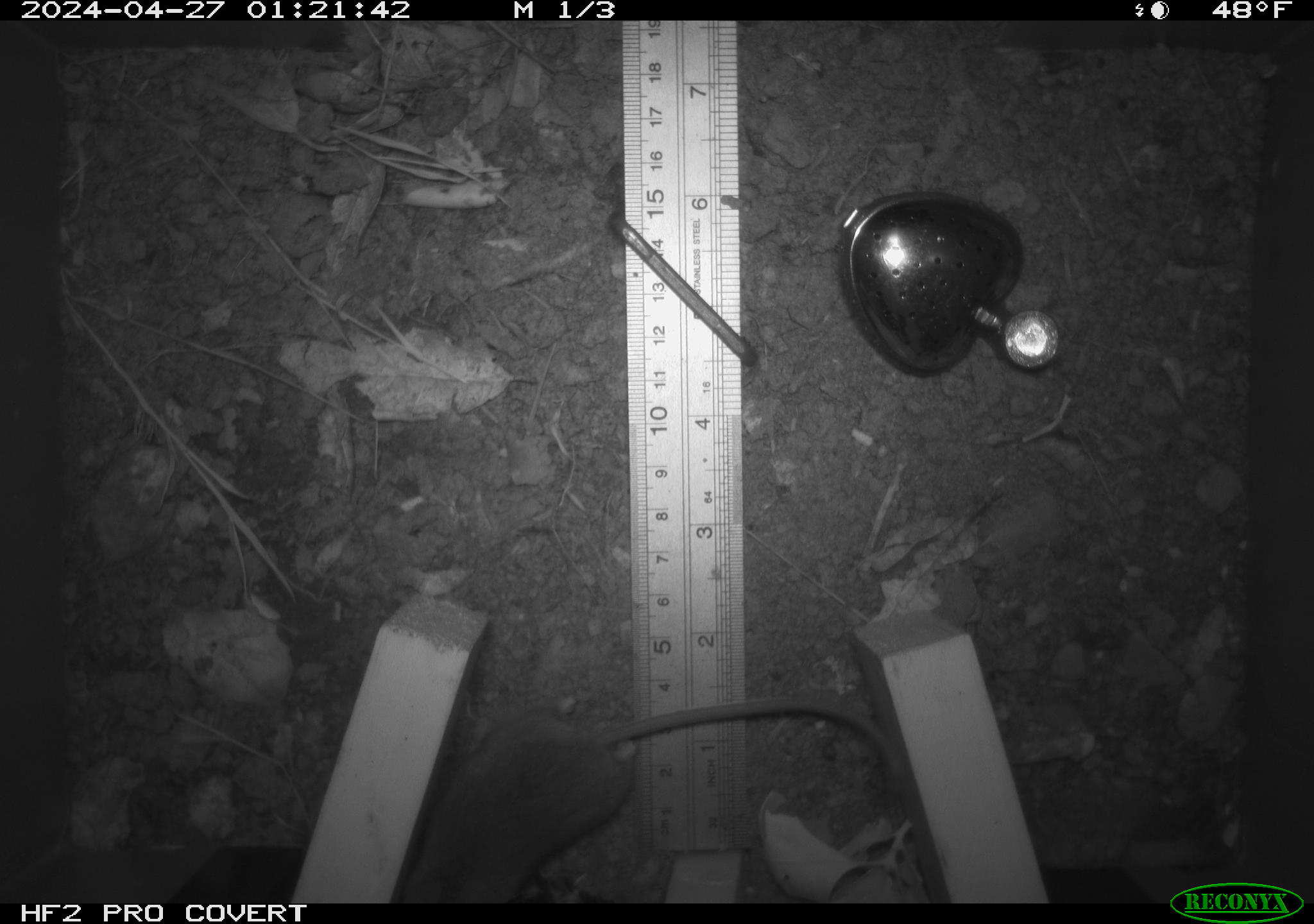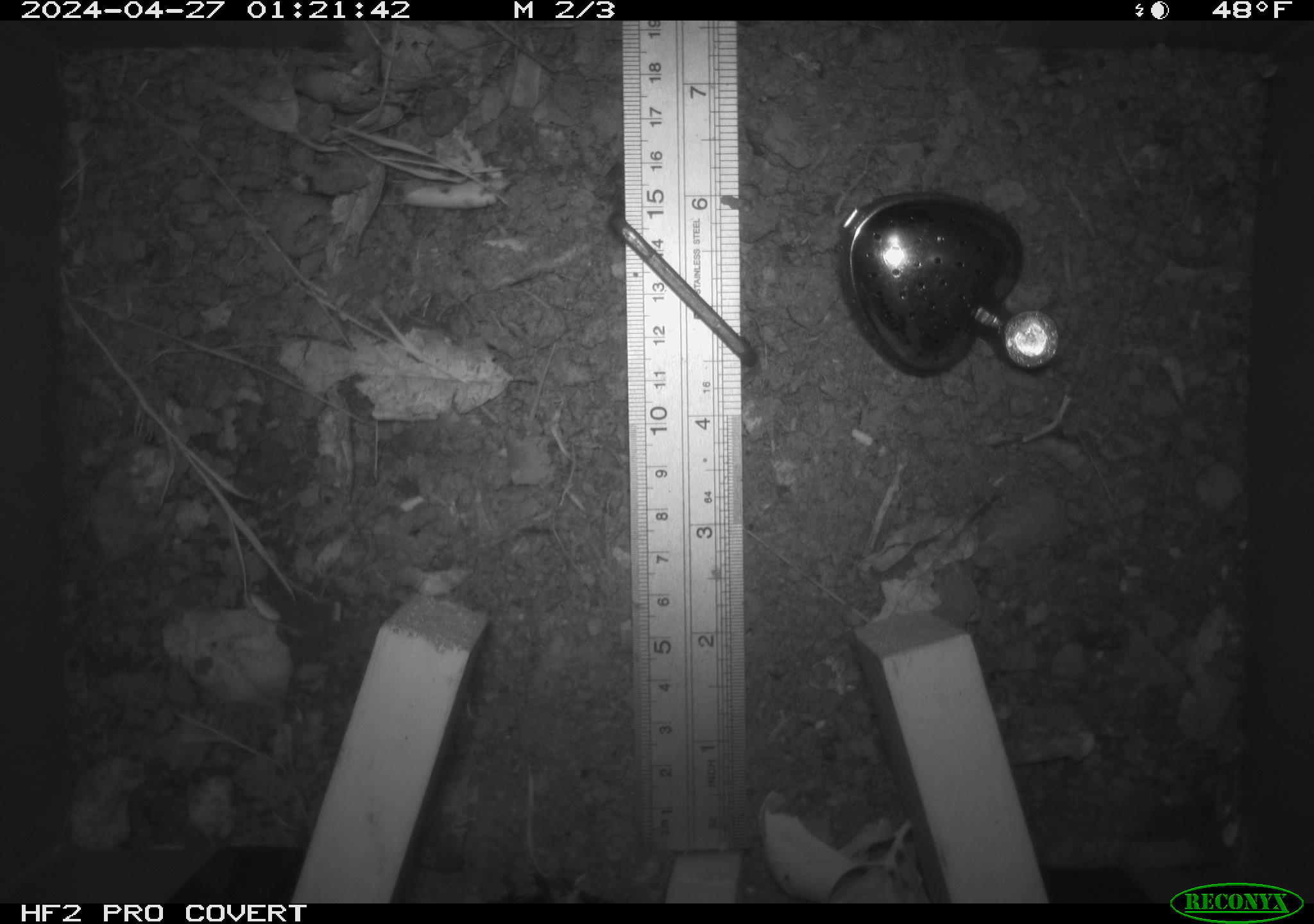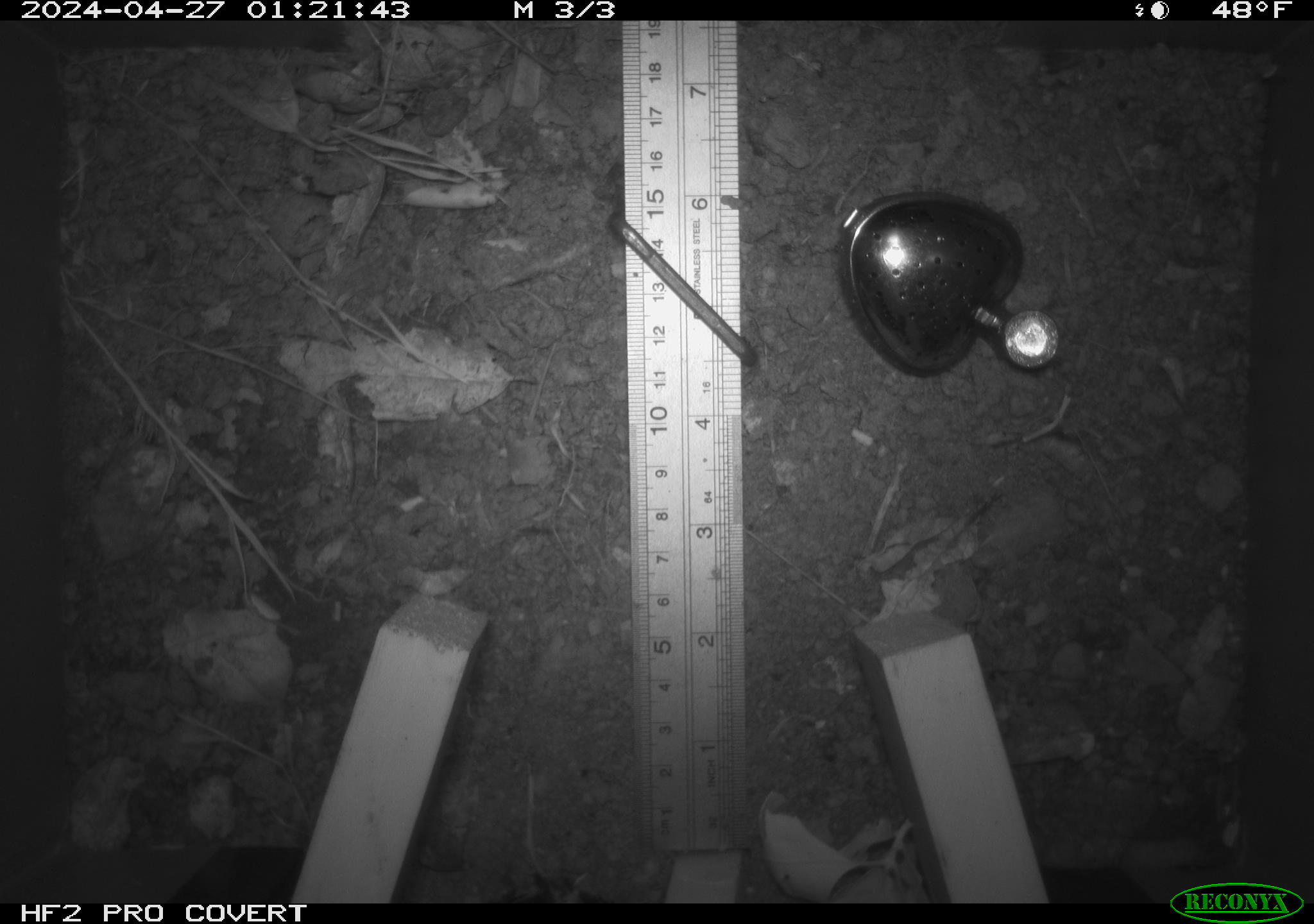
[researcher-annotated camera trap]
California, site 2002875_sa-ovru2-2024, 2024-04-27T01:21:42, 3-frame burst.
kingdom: Animalia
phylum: Chordata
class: Mammalia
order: Rodentia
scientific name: Rodentia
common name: rodent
Rodent (Rodentia).